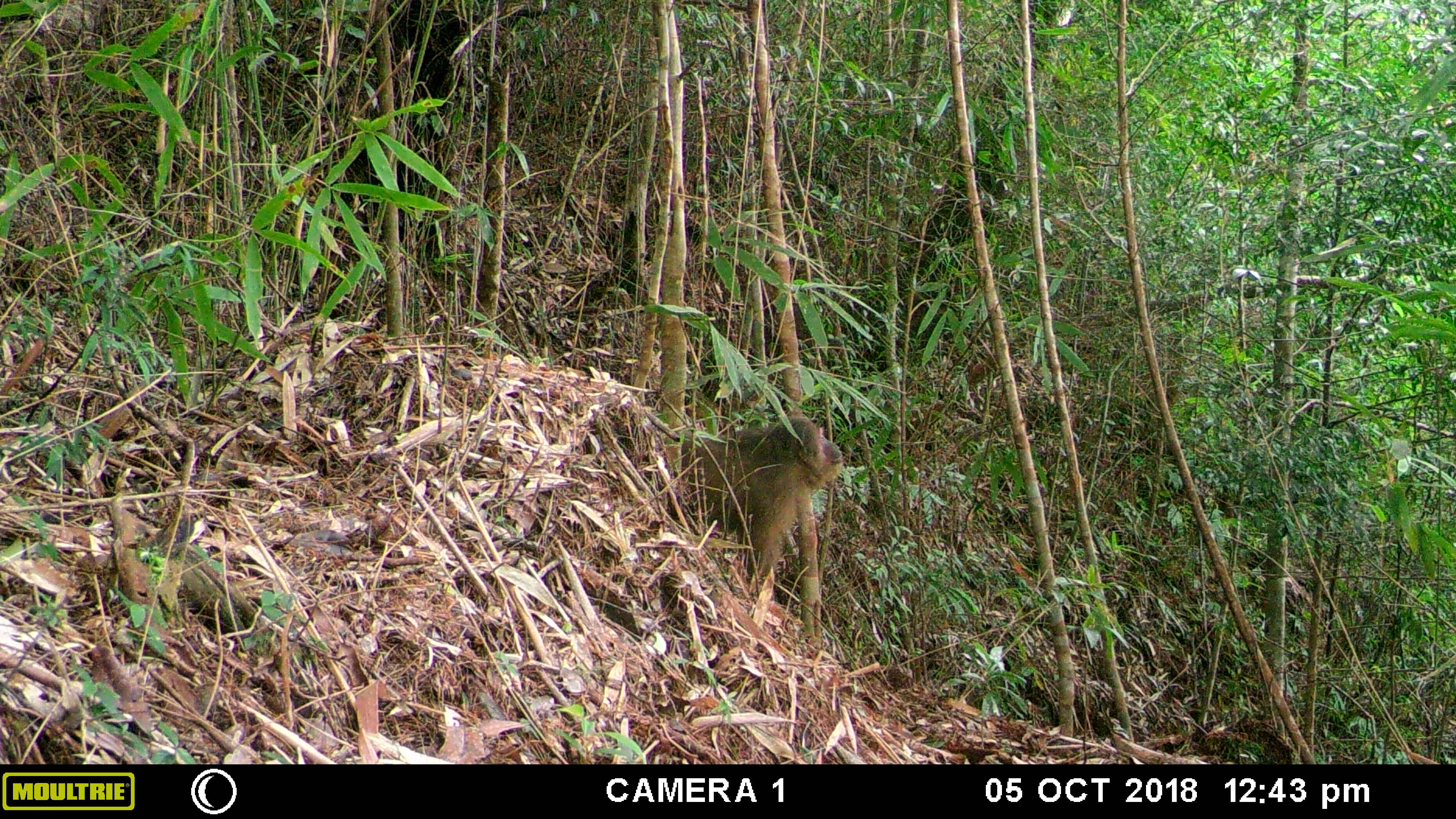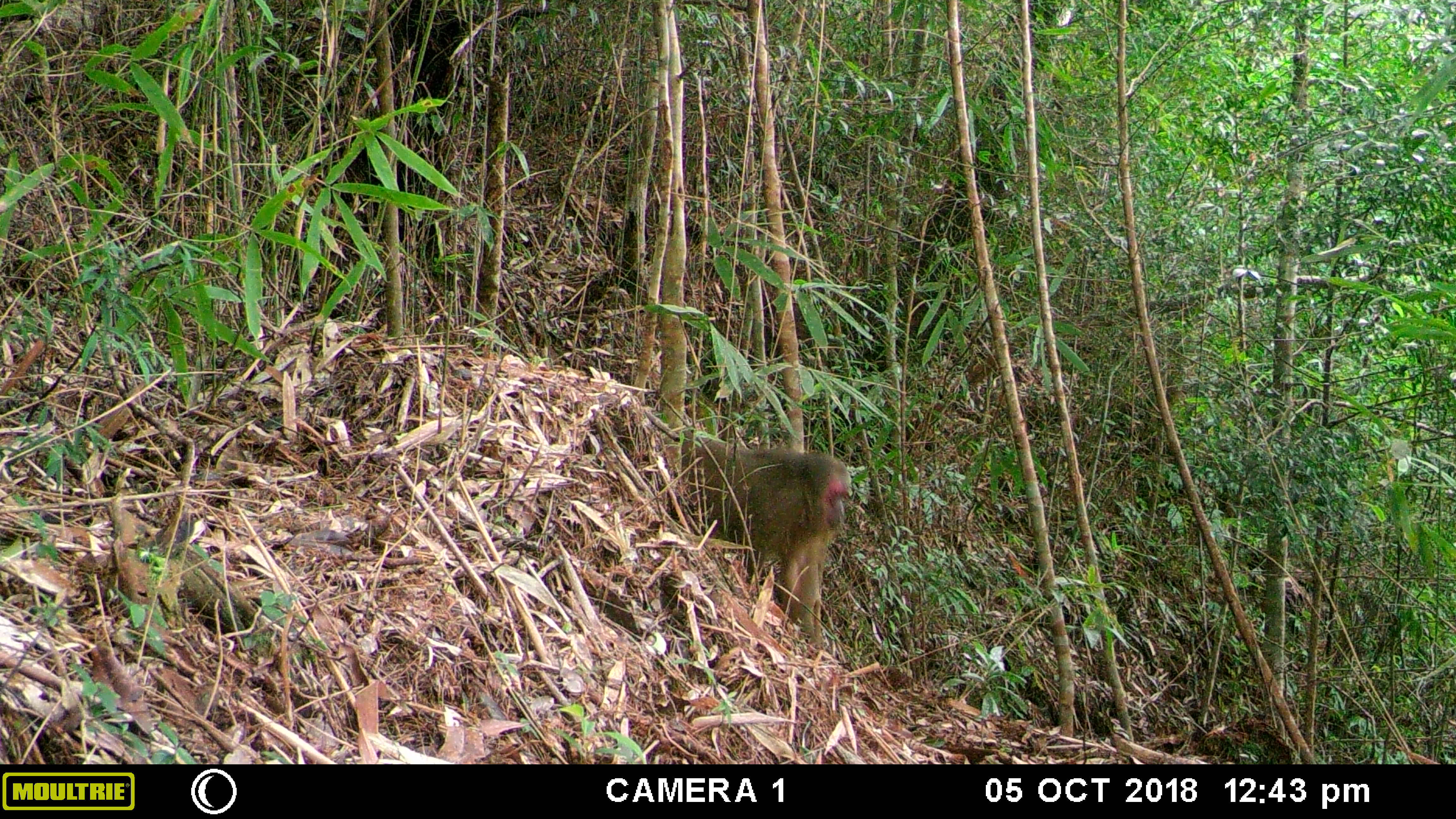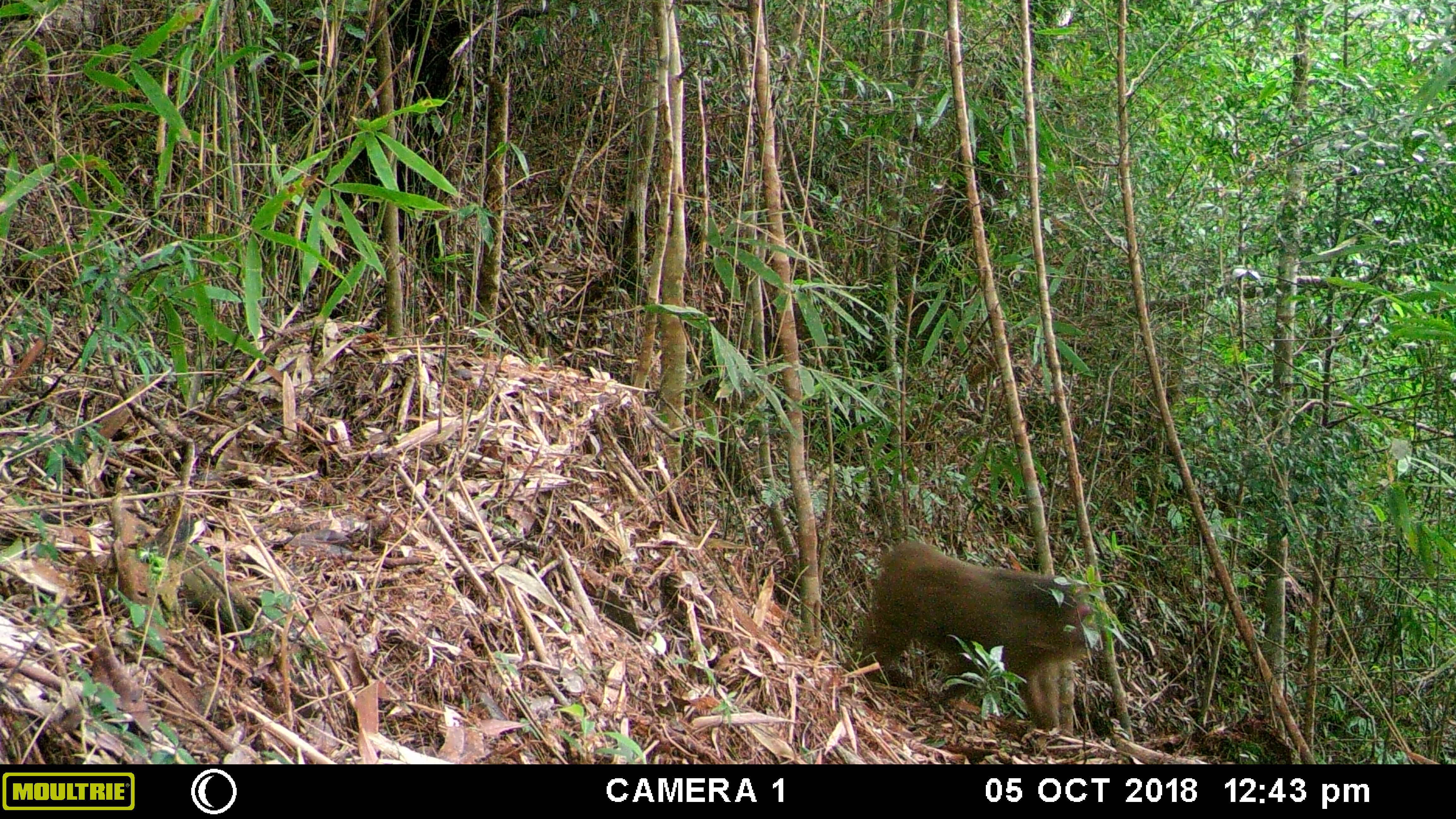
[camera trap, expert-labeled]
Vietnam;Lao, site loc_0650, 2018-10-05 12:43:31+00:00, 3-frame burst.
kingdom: Animalia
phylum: Chordata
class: Mammalia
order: Primates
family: Cercopithecidae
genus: Macaca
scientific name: Macaca arctoides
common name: stump-tailed macaque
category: stump tailed macaque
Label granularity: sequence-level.